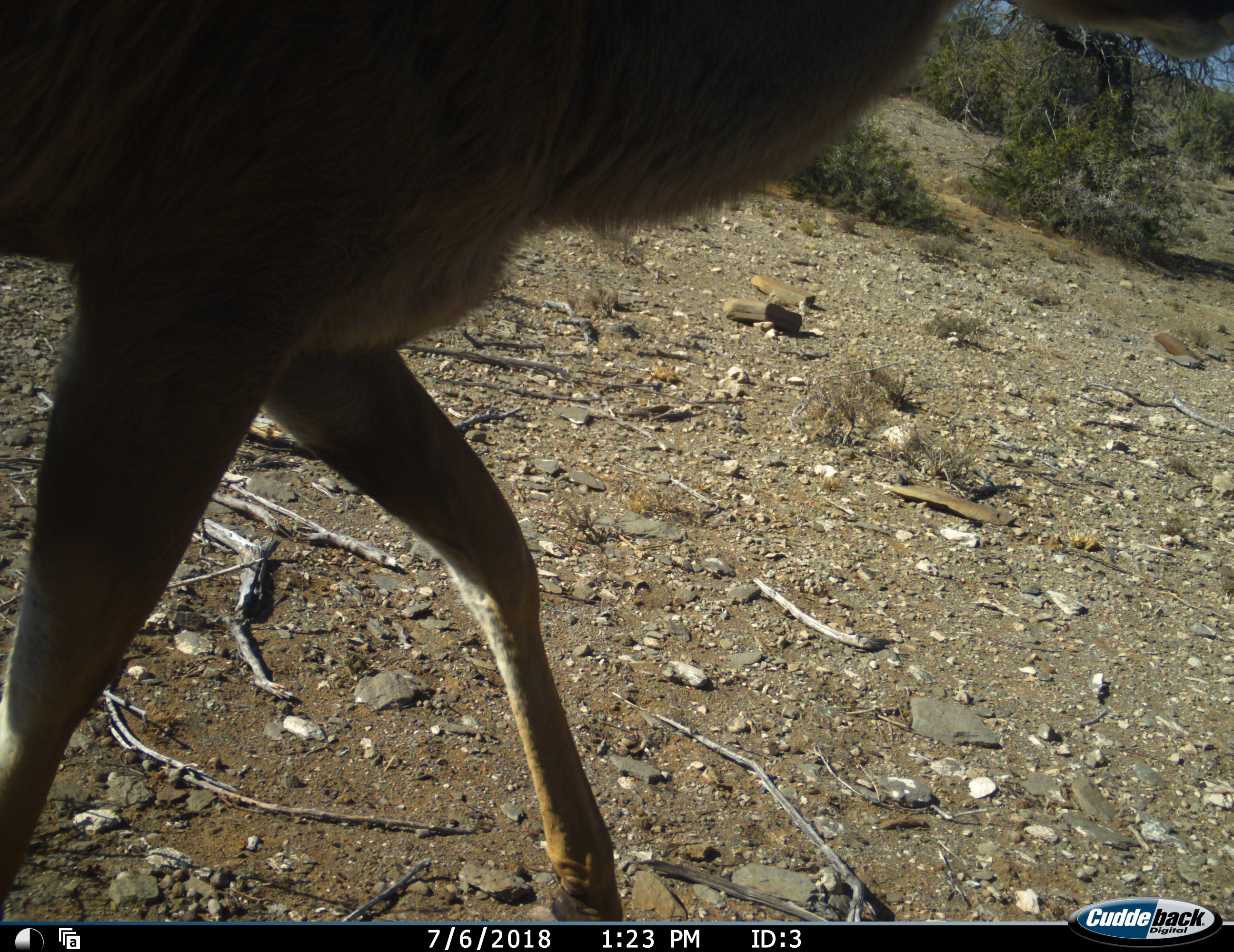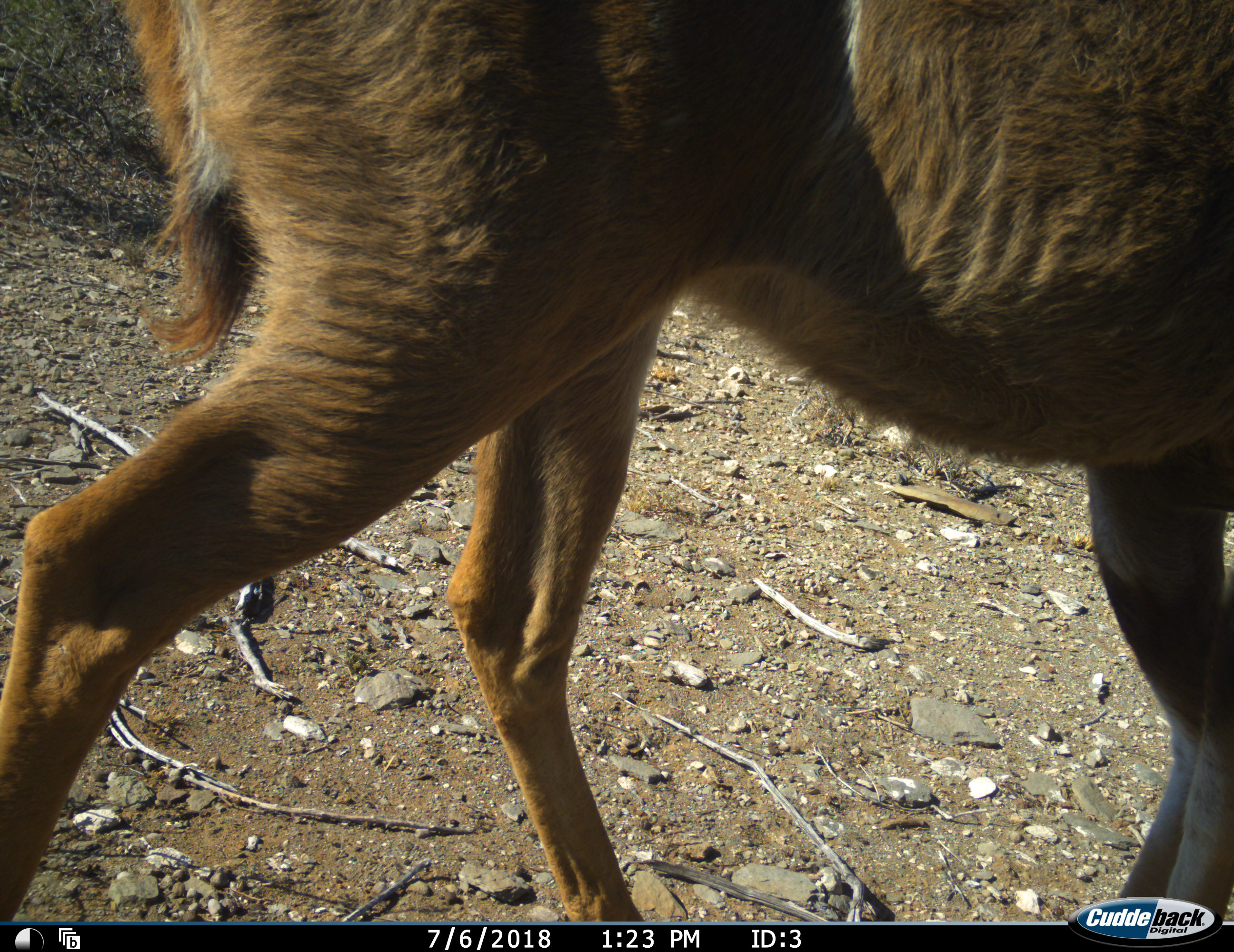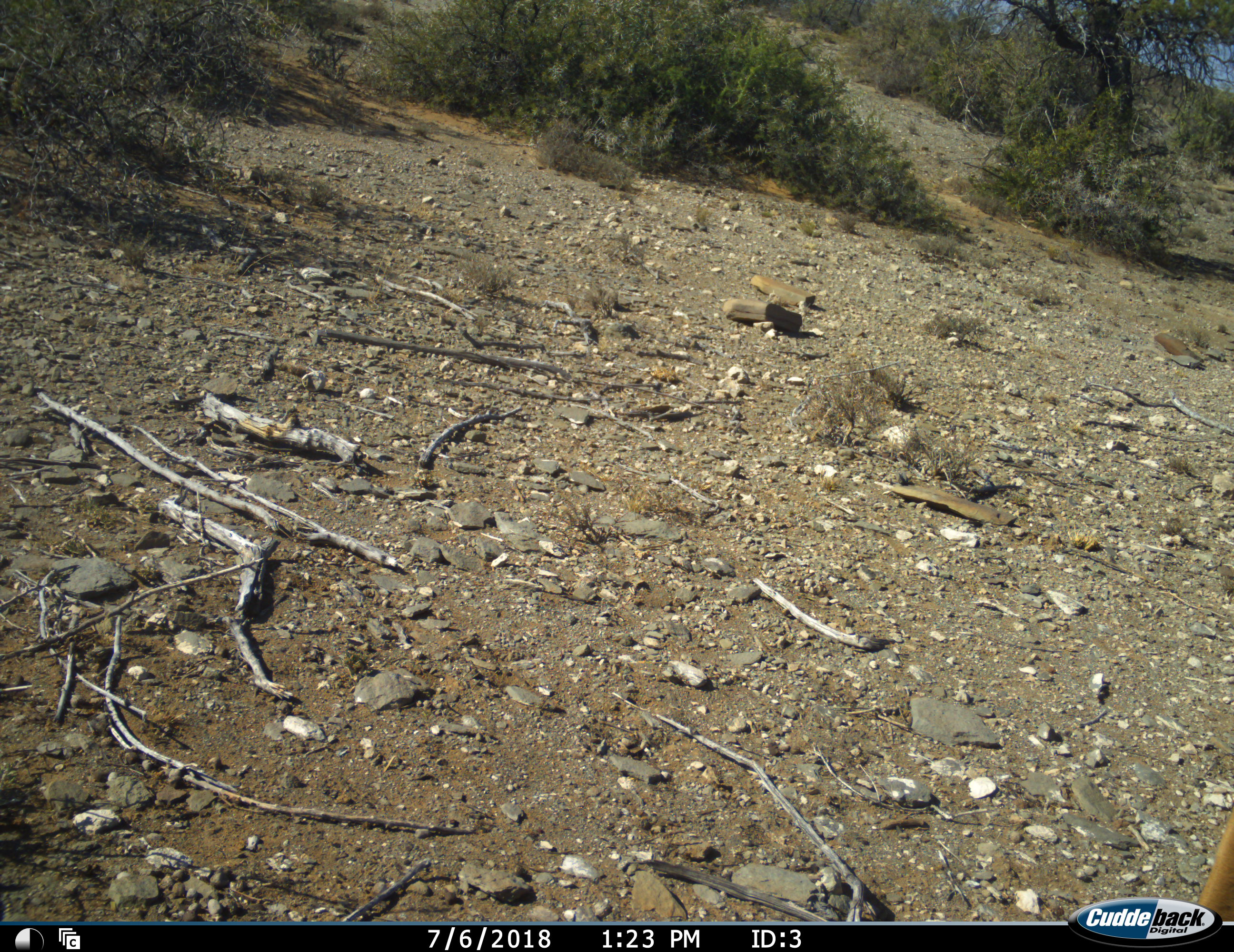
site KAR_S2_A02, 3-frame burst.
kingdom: Animalia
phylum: Chordata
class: Mammalia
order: Artiodactyla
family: Bovidae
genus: Tragelaphus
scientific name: Tragelaphus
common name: kudu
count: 1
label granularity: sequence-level